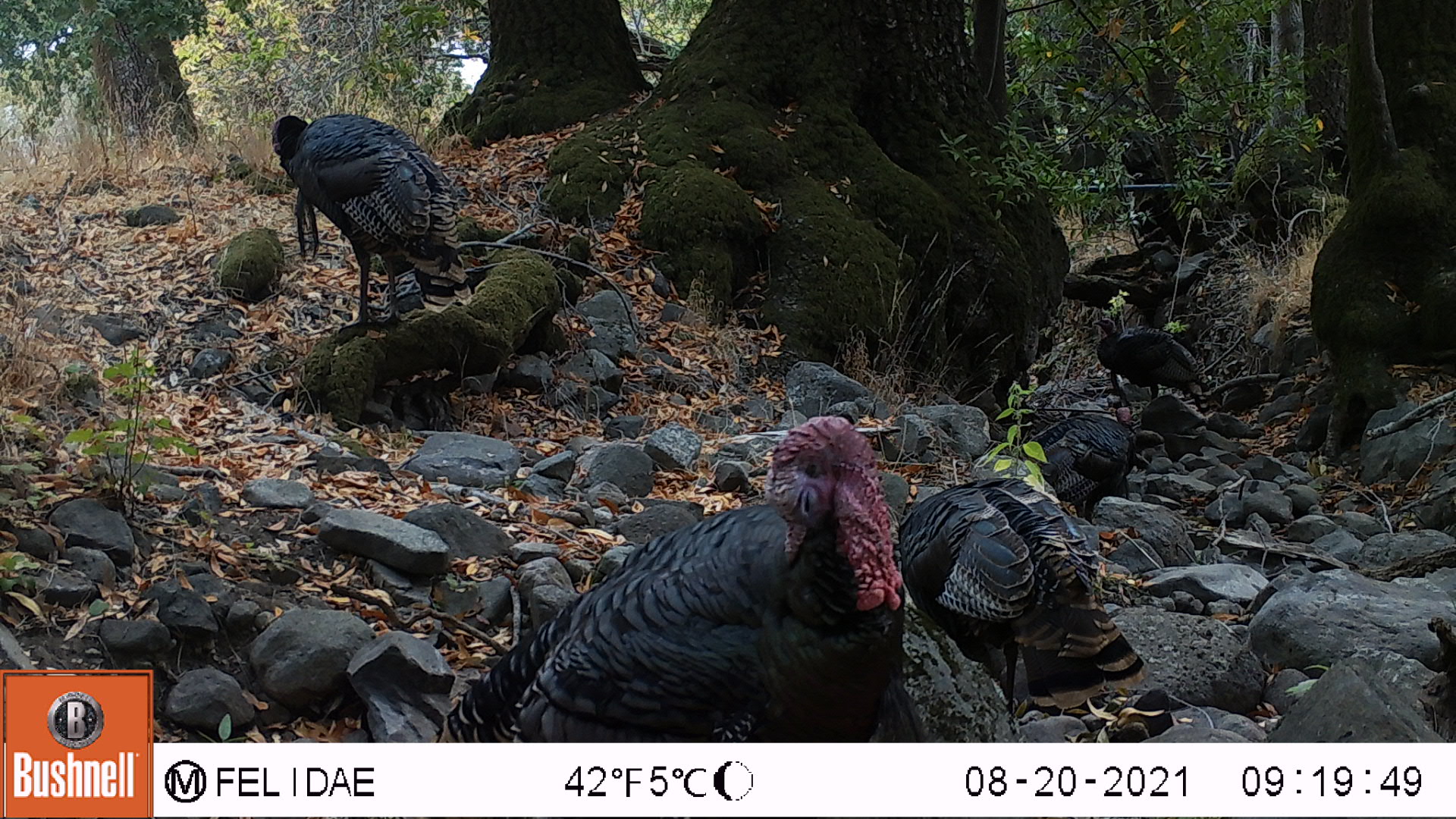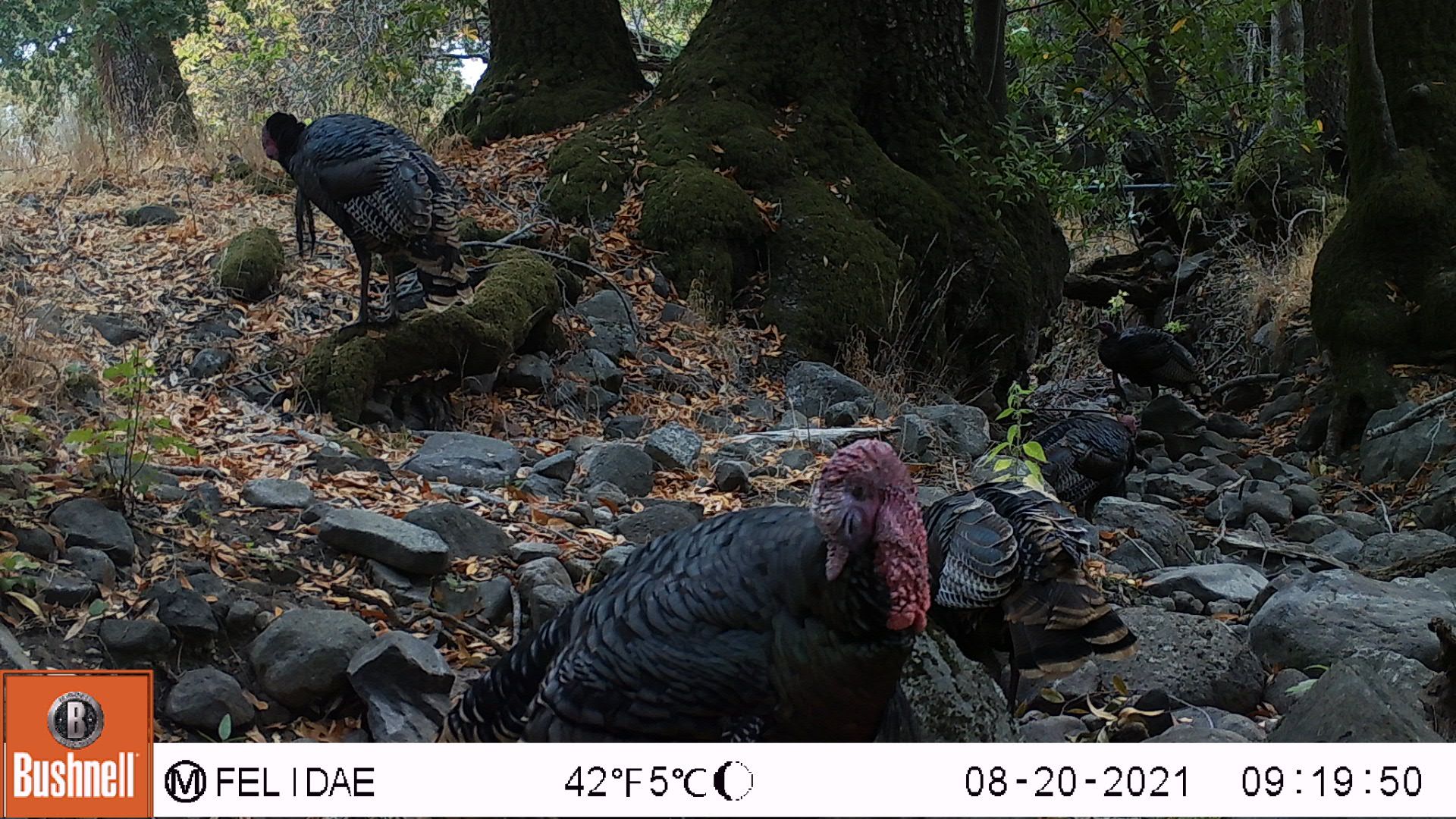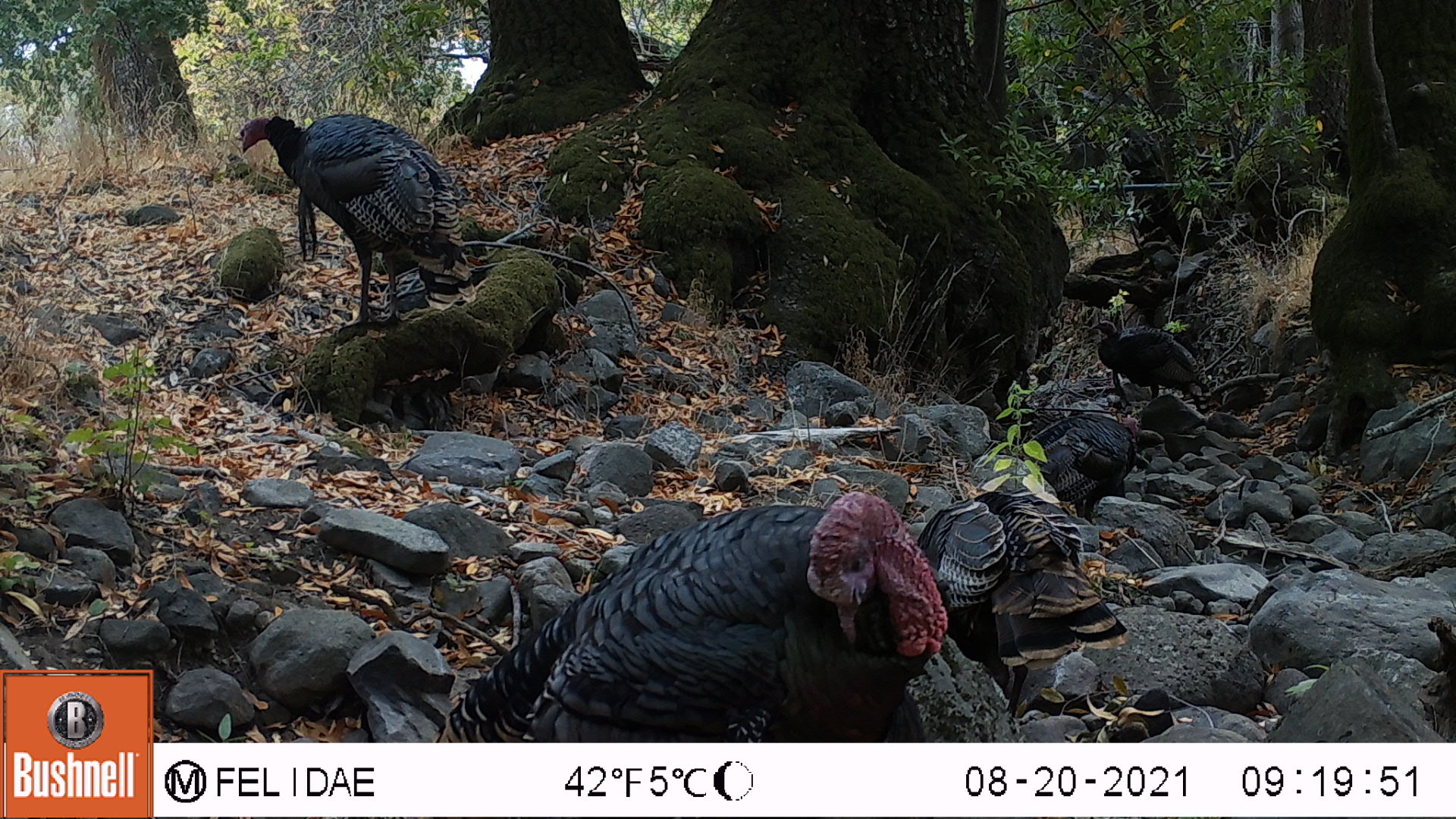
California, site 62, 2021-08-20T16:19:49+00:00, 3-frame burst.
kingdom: Animalia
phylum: Chordata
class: Aves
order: Galliformes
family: Phasianidae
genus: Meleagris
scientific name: Meleagris gallopavo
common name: turkey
Turkey (Meleagris gallopavo).